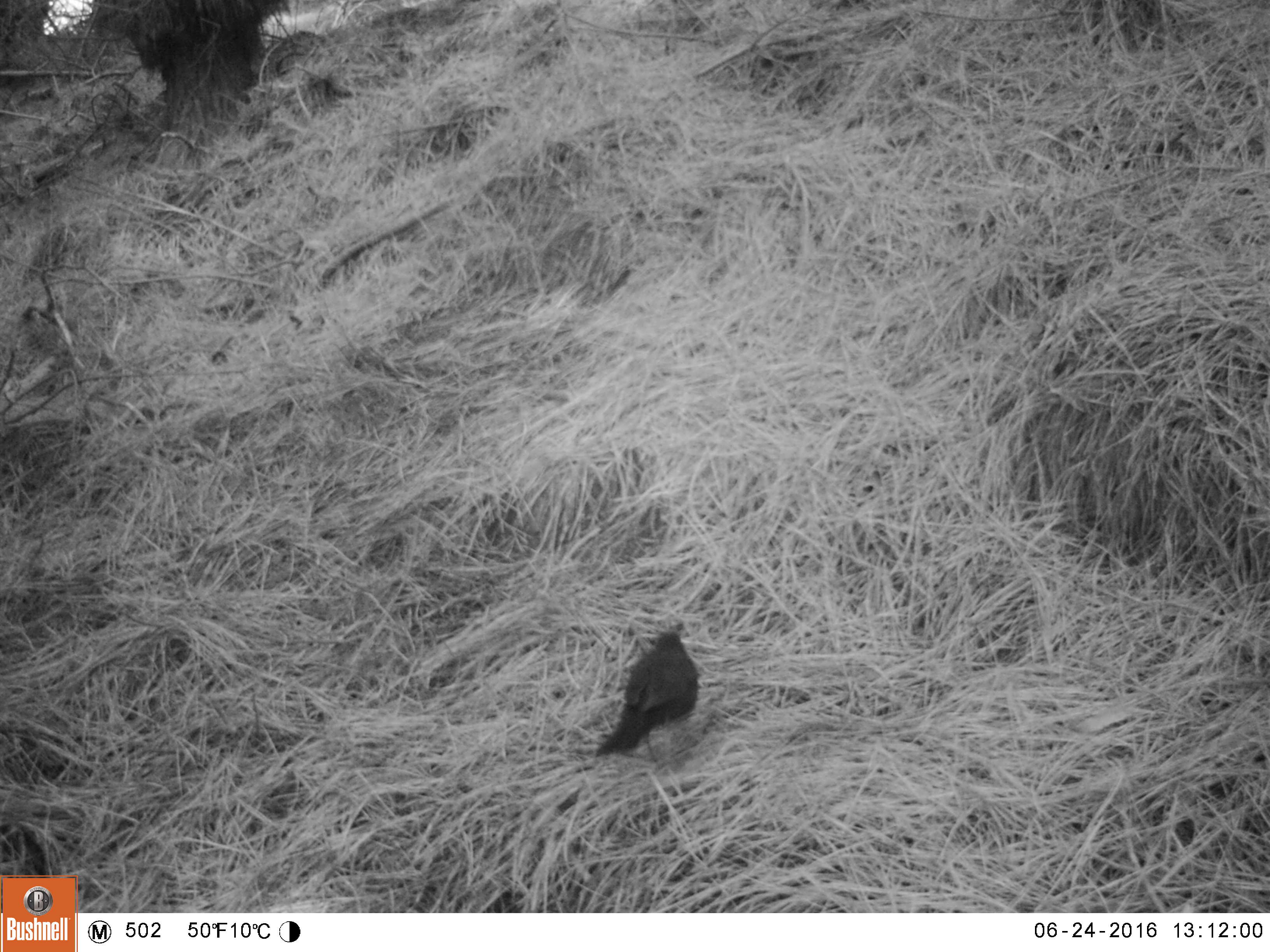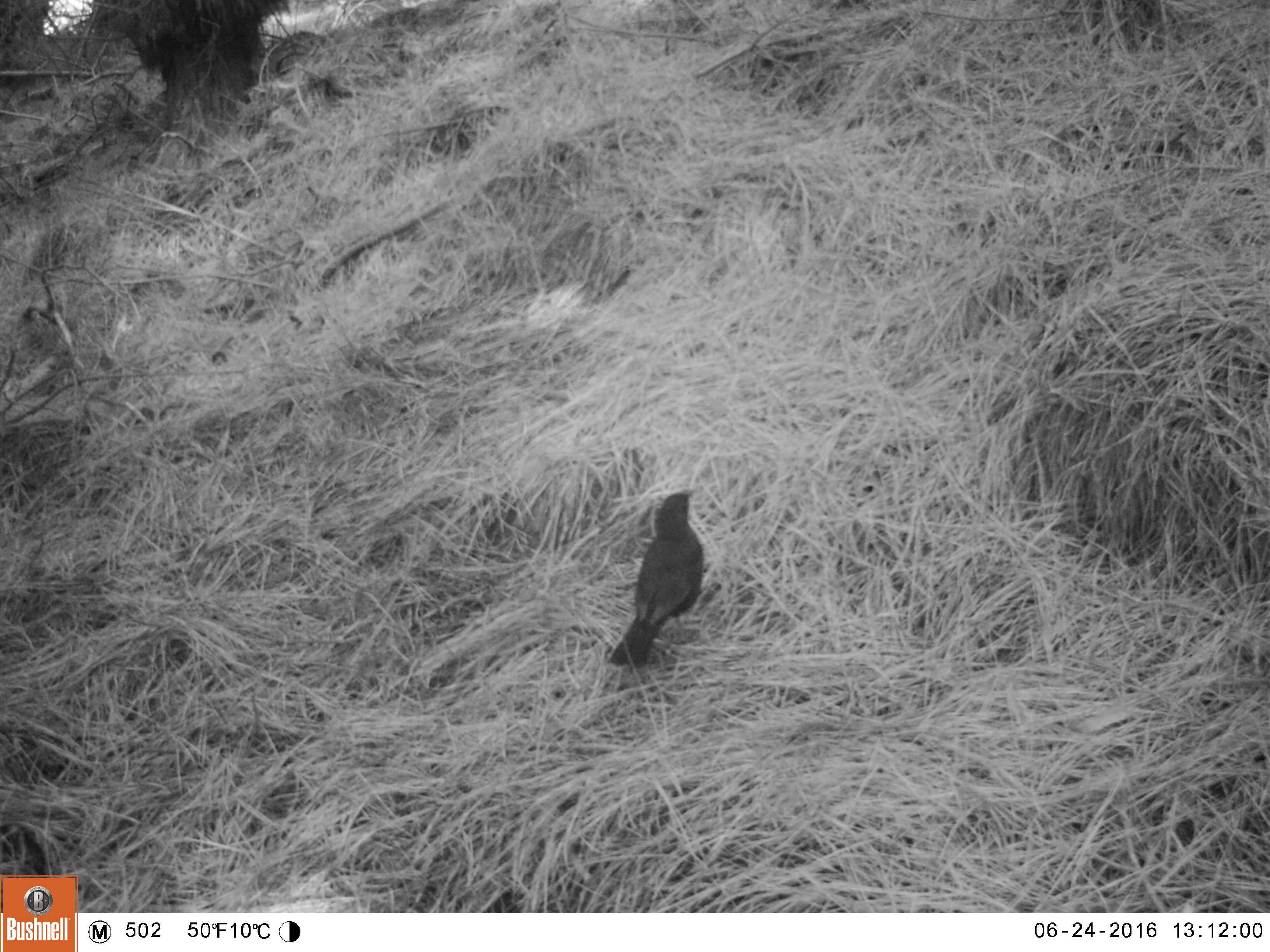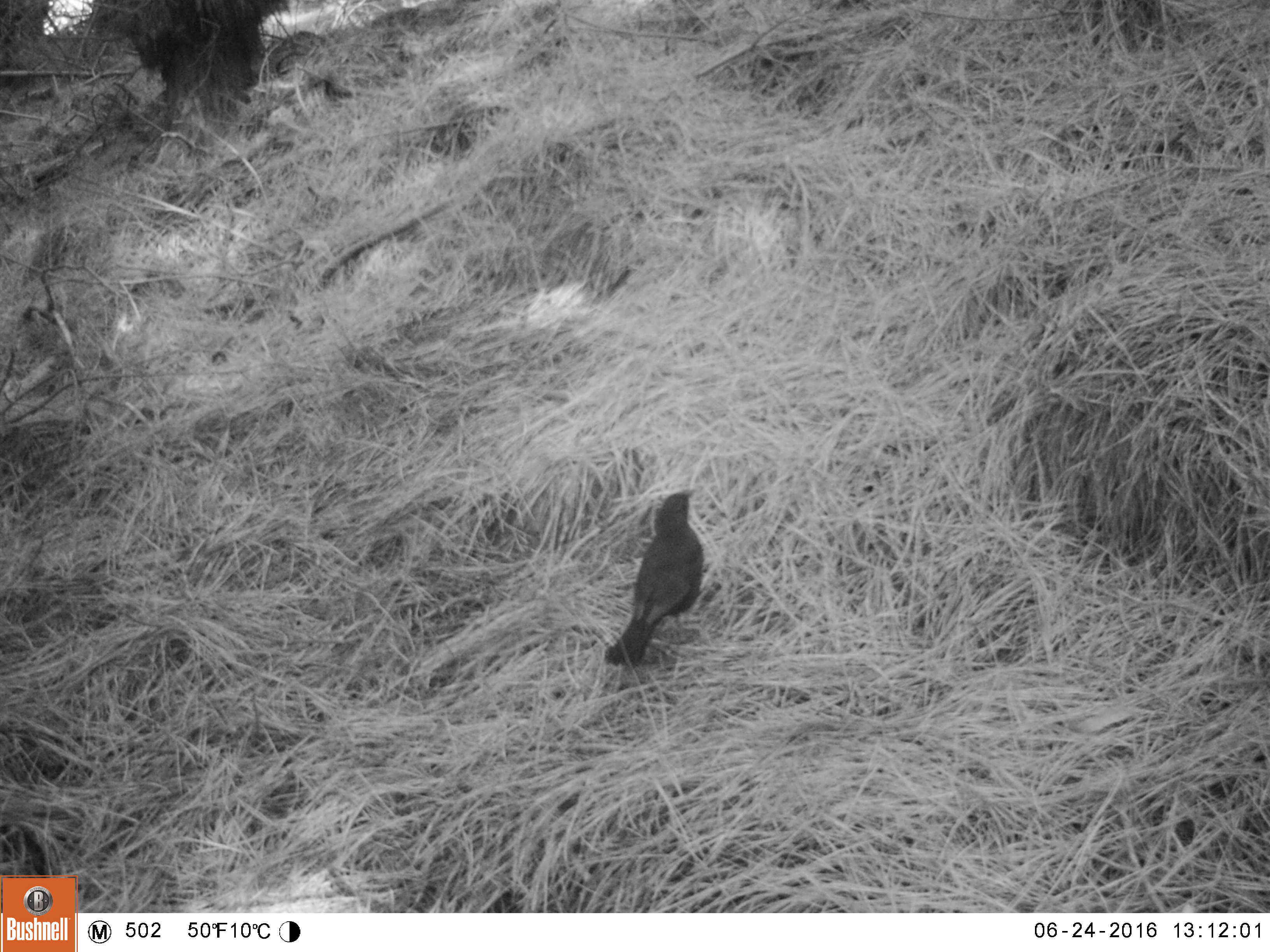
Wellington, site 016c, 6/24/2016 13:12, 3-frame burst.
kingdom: Animalia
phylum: Chordata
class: Aves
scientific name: Aves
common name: bird